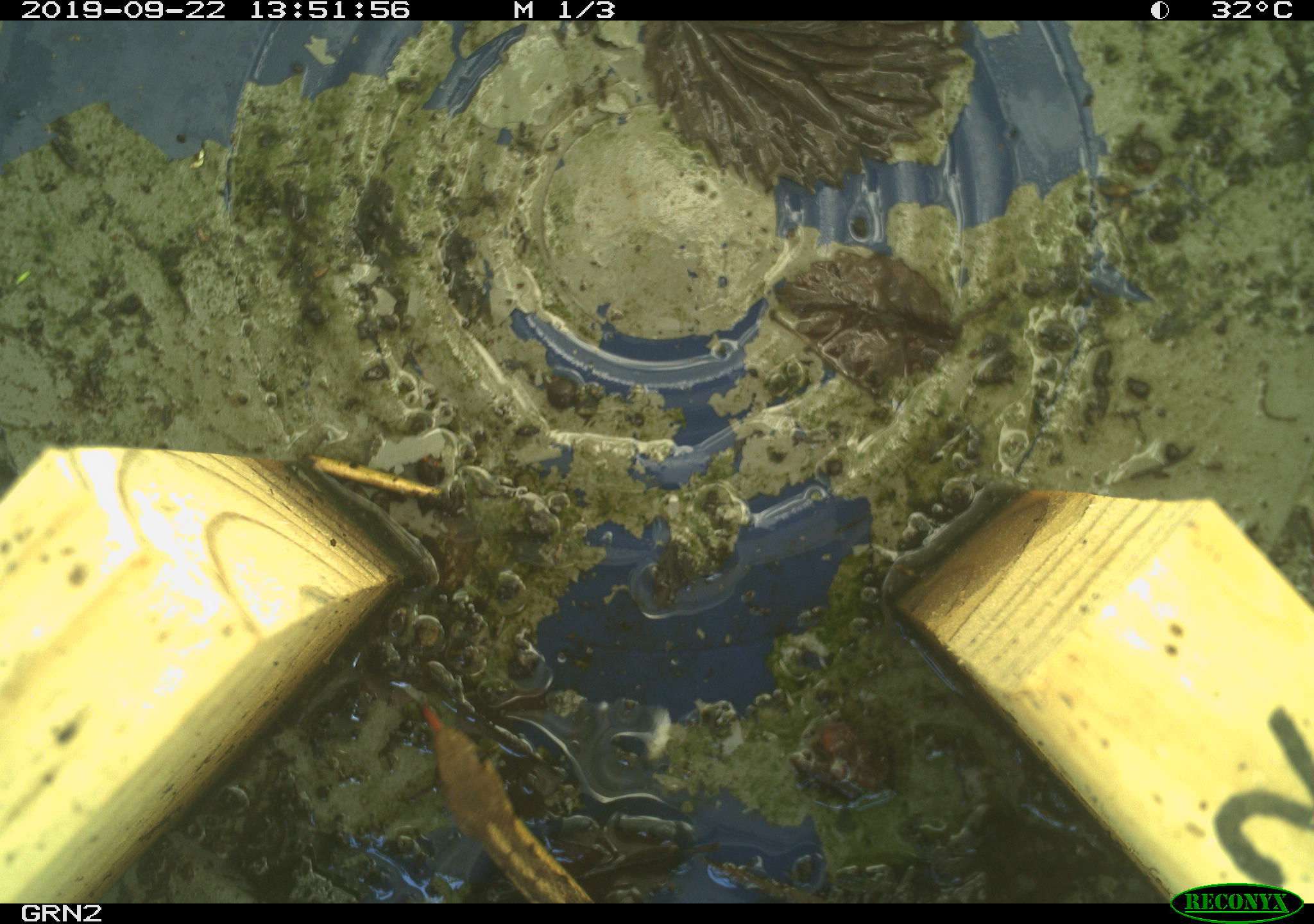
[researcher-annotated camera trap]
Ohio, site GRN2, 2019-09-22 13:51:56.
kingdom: Animalia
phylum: Chordata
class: Reptilia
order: Squamata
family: Colubridae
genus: Thamnophis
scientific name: Thamnophis sirtalis sirtalis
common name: eastern gartersnake